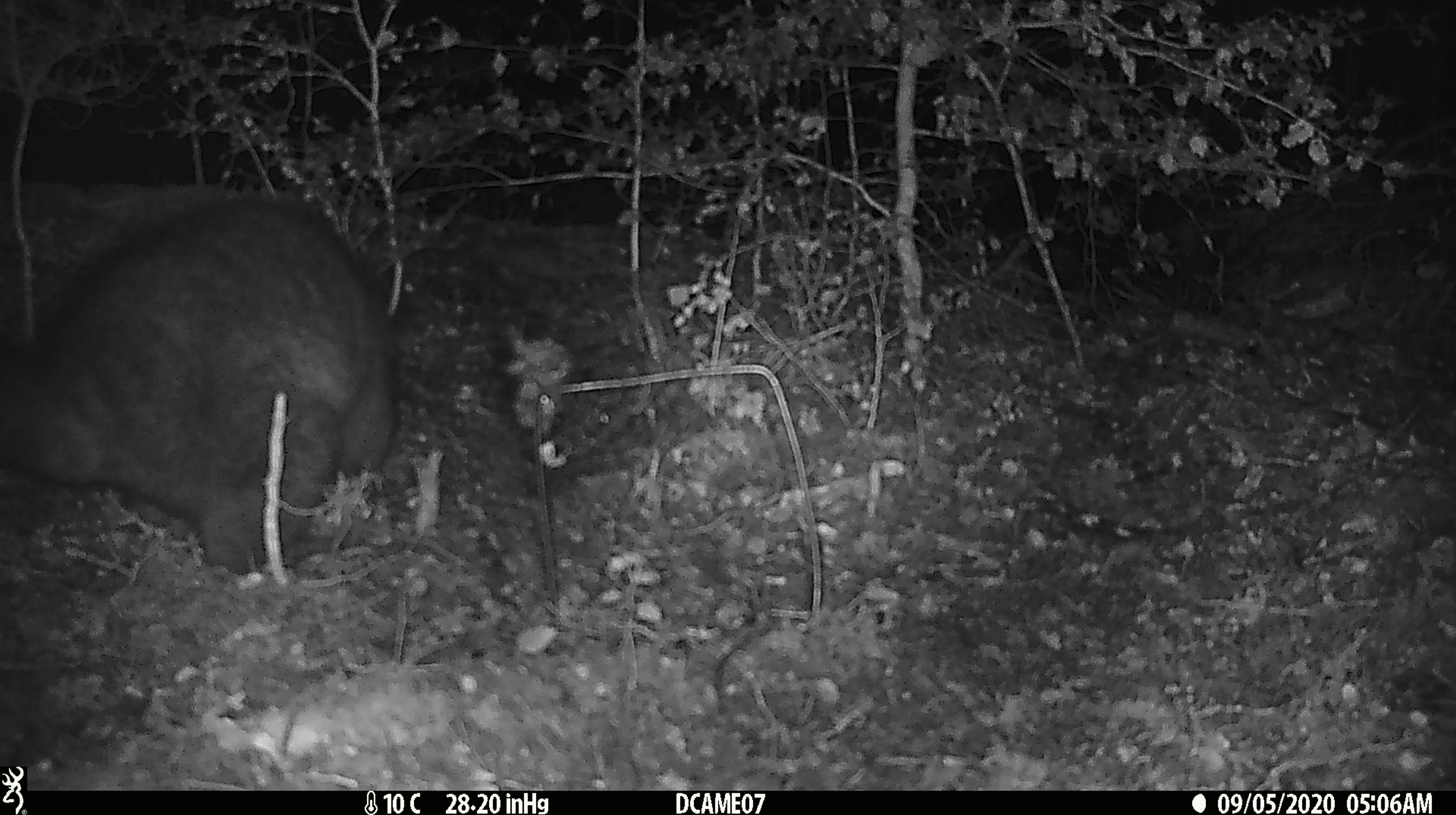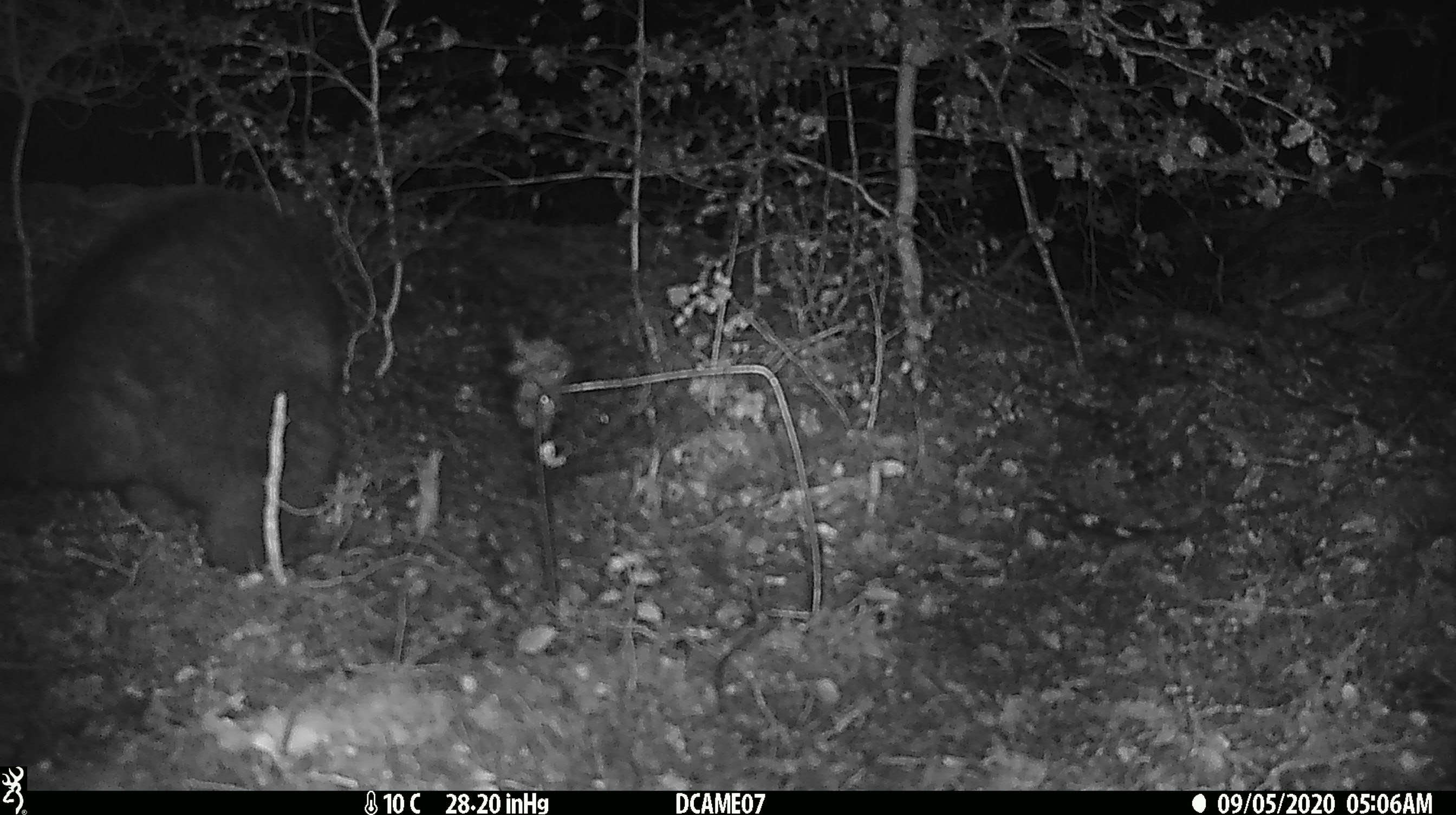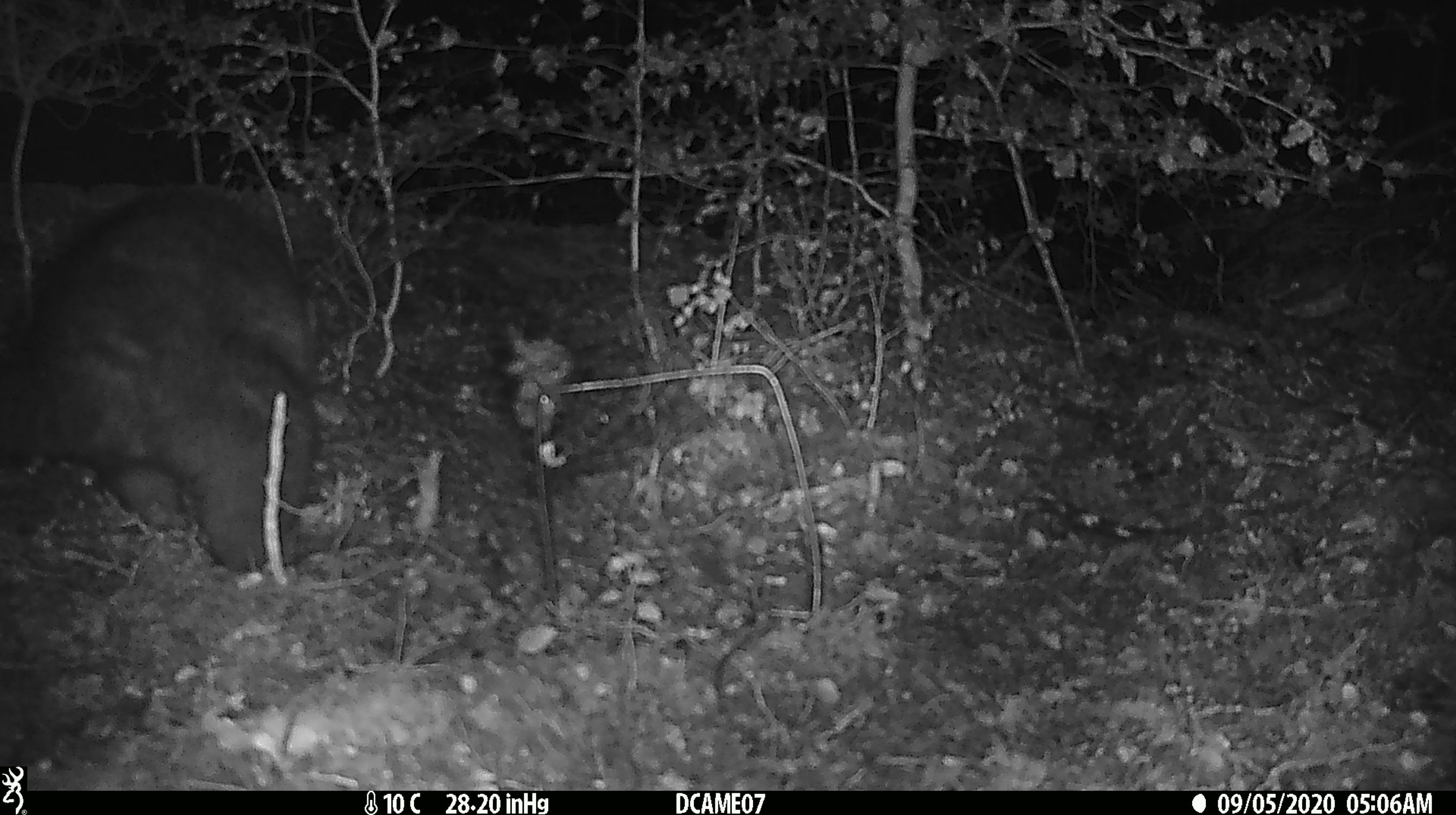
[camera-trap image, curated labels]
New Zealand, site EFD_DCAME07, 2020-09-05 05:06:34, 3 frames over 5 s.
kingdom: Animalia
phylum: Chordata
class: Mammalia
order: Diprotodontia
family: Phalangeridae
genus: Trichosurus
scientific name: Trichosurus vulpecula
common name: common brushtail possum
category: possum